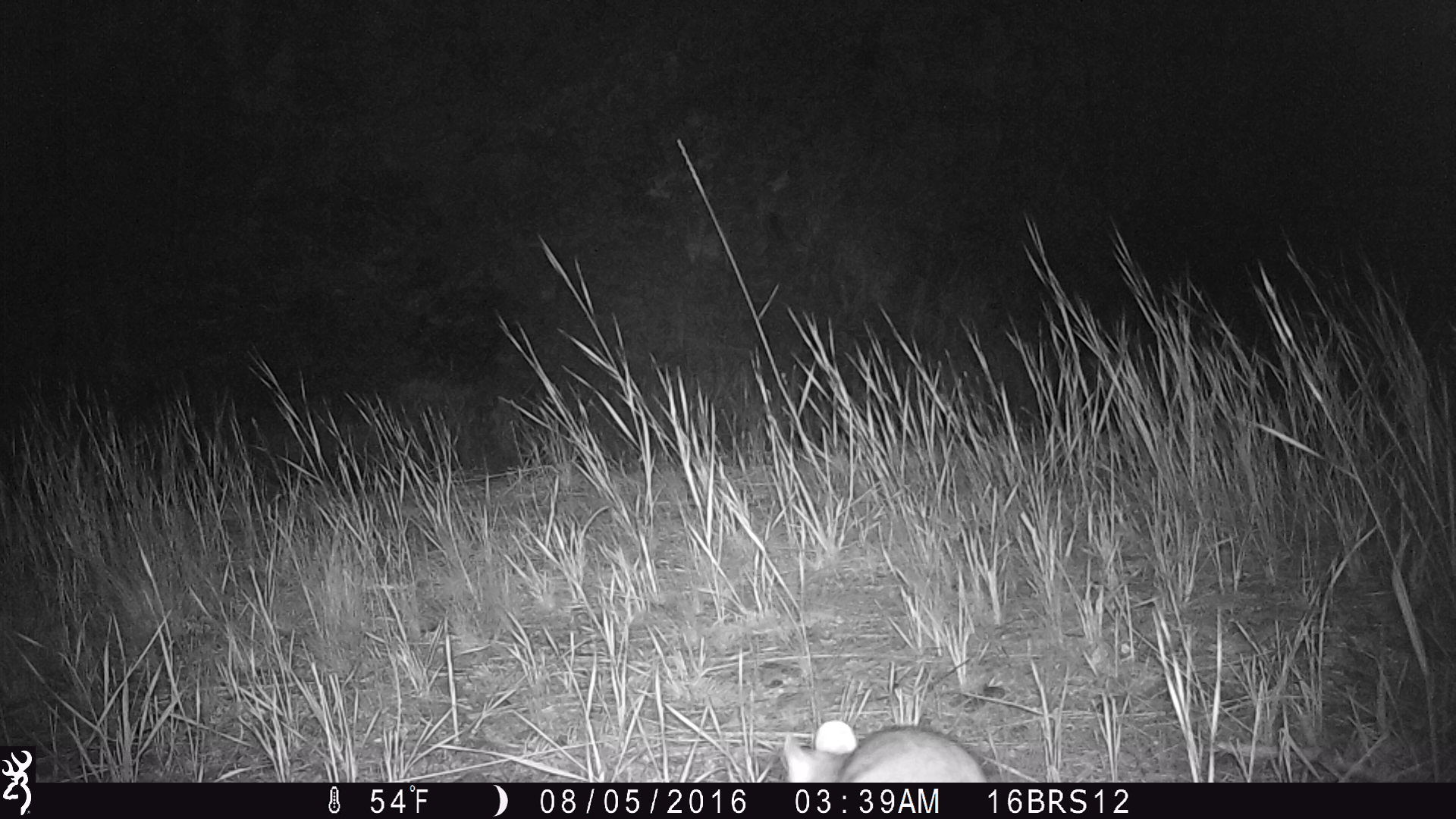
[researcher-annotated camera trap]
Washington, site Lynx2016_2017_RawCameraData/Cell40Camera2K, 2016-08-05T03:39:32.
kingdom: Animalia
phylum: Chordata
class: Mammalia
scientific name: Mammalia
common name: small mammal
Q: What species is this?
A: Small mammal (Mammalia).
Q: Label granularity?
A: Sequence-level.